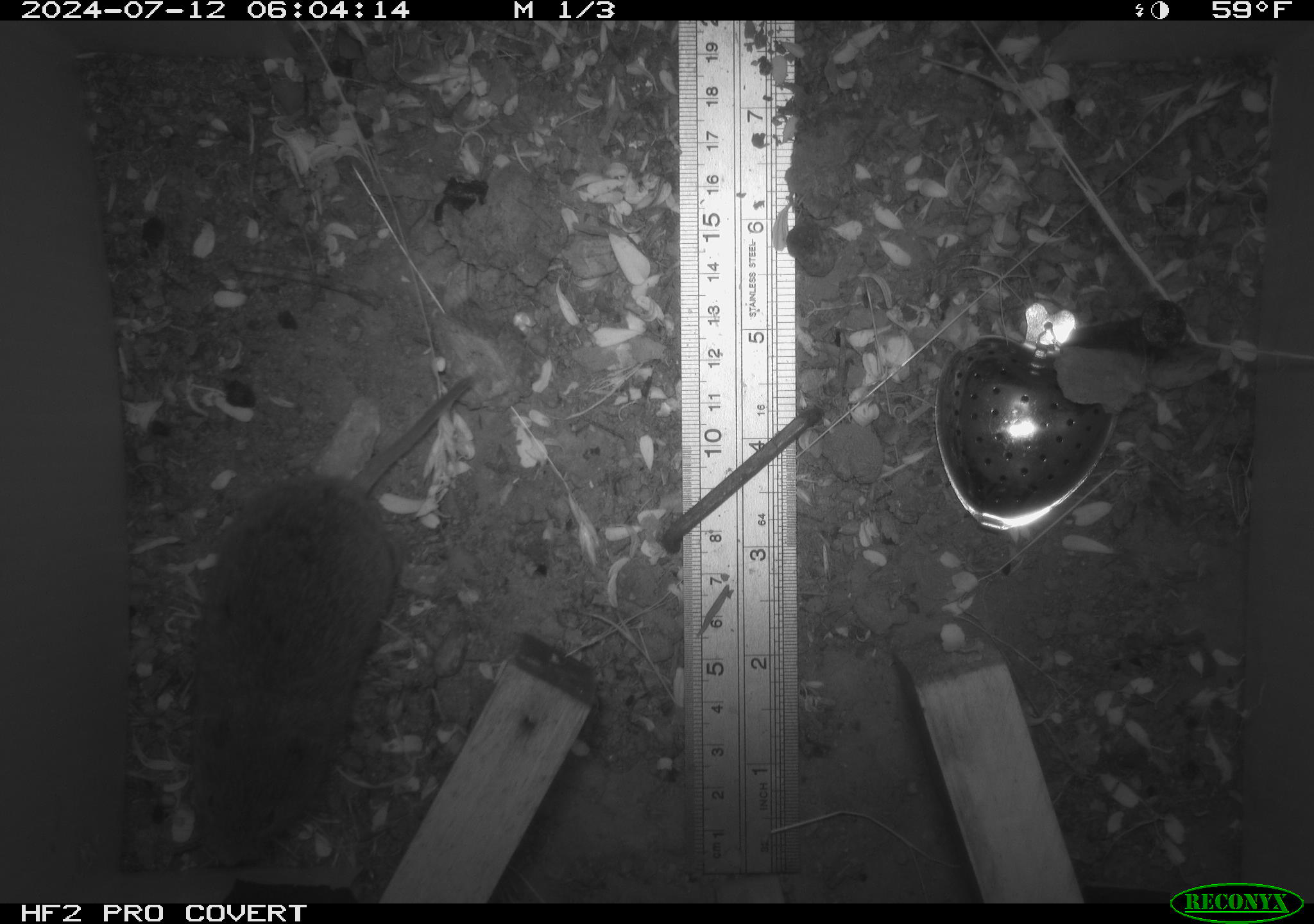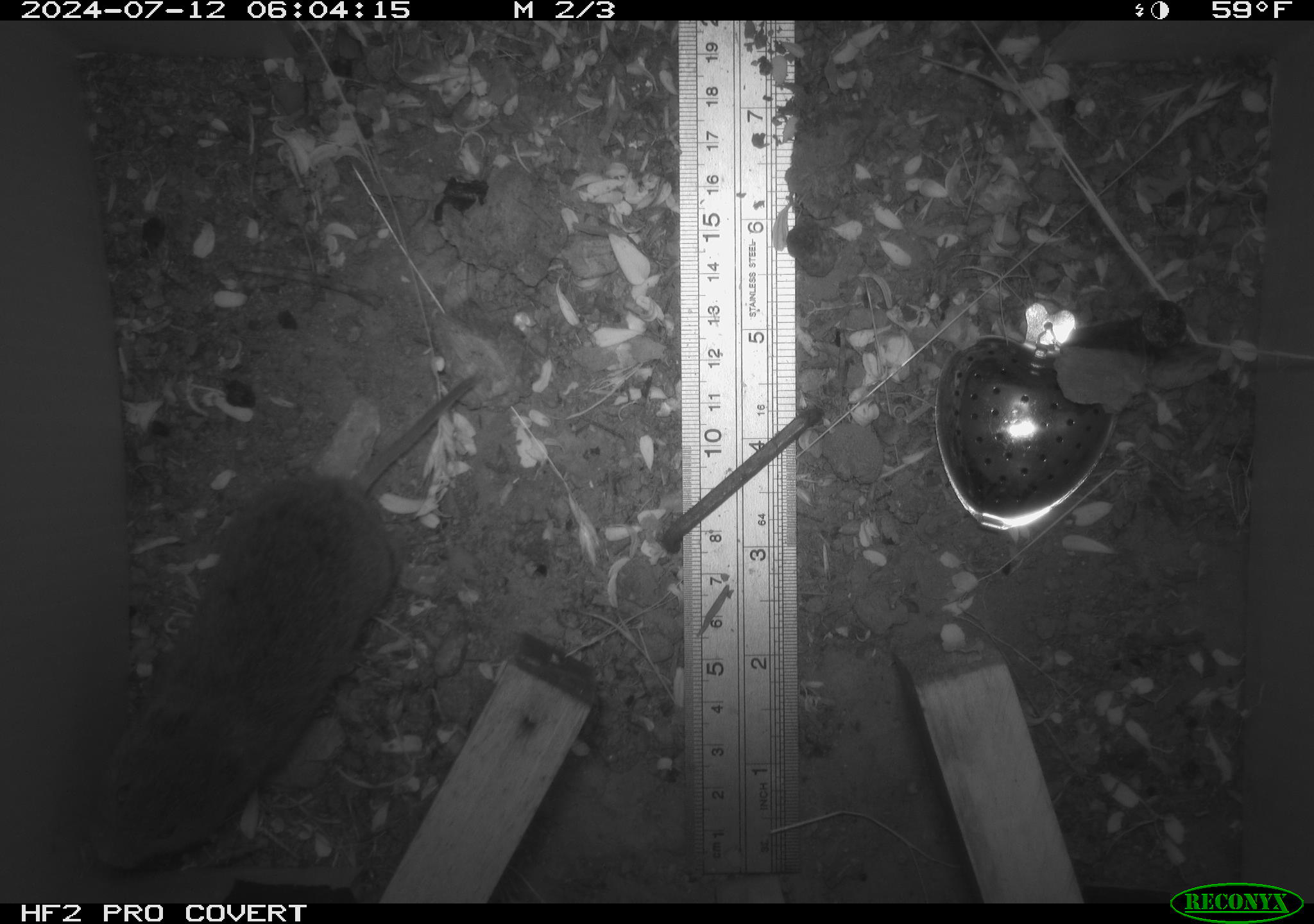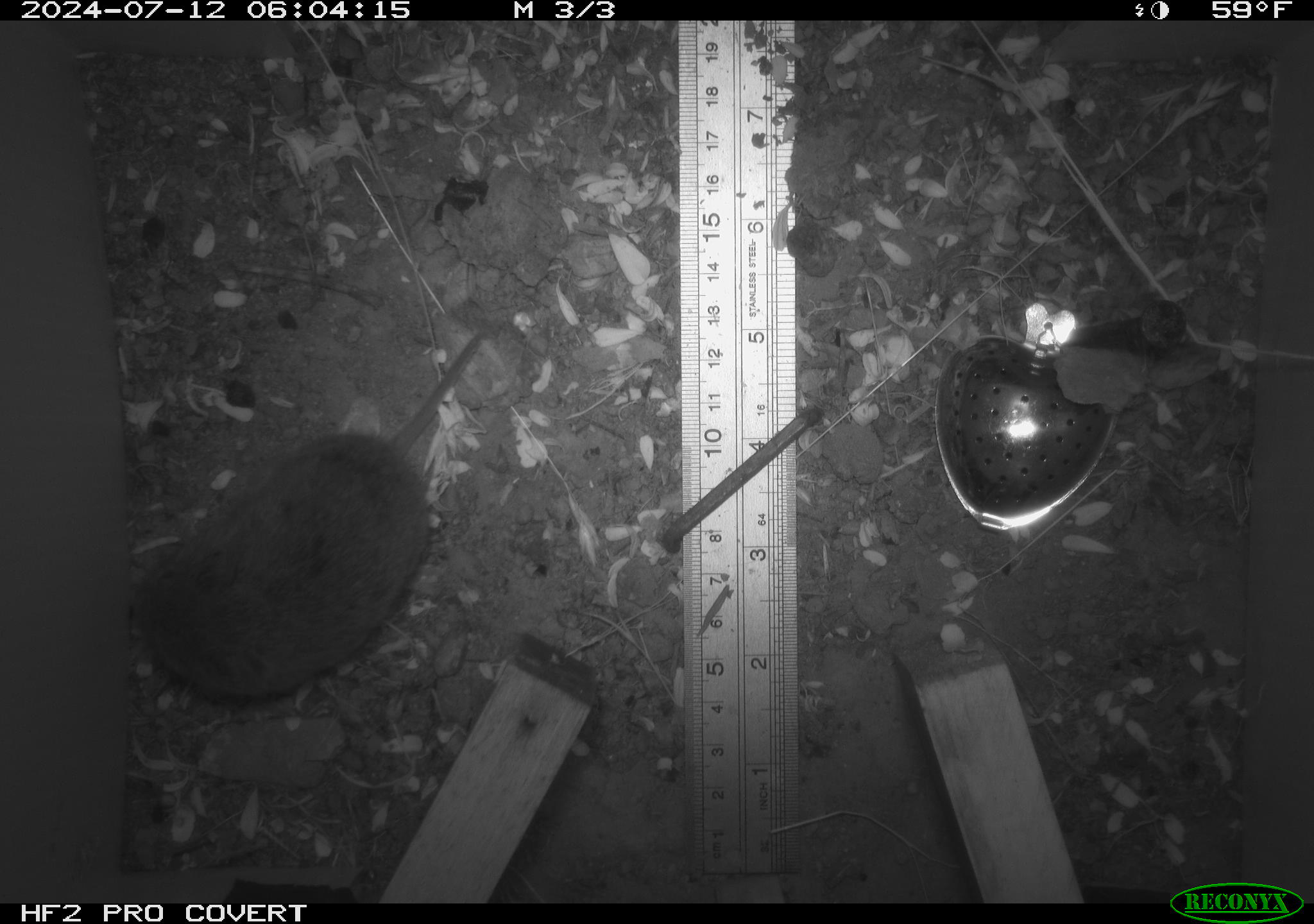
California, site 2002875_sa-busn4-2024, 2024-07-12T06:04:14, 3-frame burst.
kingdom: Animalia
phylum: Chordata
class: Mammalia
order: Rodentia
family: Cricetidae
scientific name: Arvicolinae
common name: voles, lemmings, and muskrats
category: arvicolinae subfamily